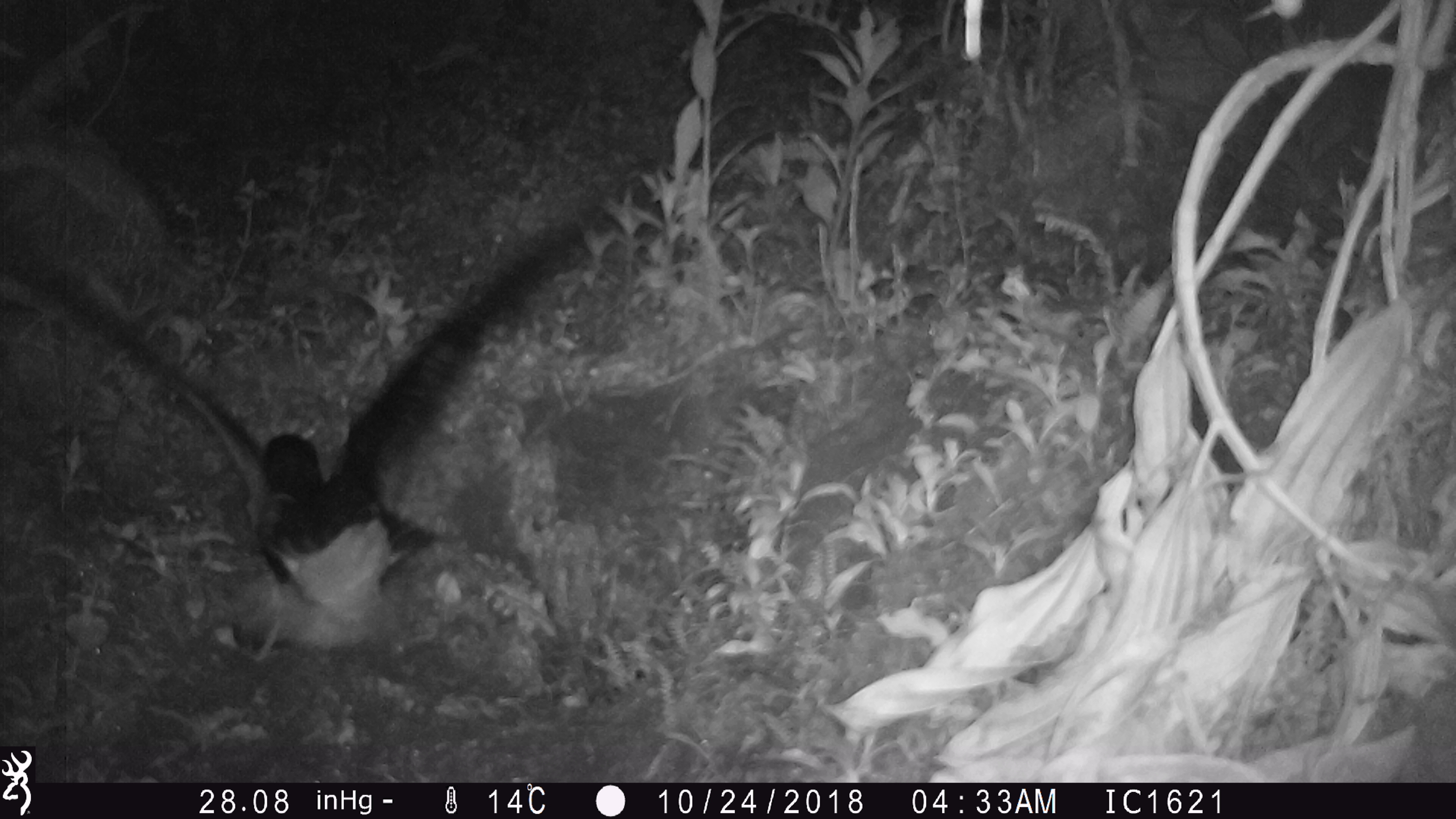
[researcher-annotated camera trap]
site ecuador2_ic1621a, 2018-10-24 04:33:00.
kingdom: Animalia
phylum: Chordata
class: Aves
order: Procellariiformes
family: Procellariidae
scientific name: Procellariidae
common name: petrel chick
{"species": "petrel chick (Procellariidae)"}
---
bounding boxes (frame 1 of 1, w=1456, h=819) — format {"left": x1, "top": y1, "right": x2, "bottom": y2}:
petrel chick: {"left": 2, "top": 197, "right": 593, "bottom": 666}